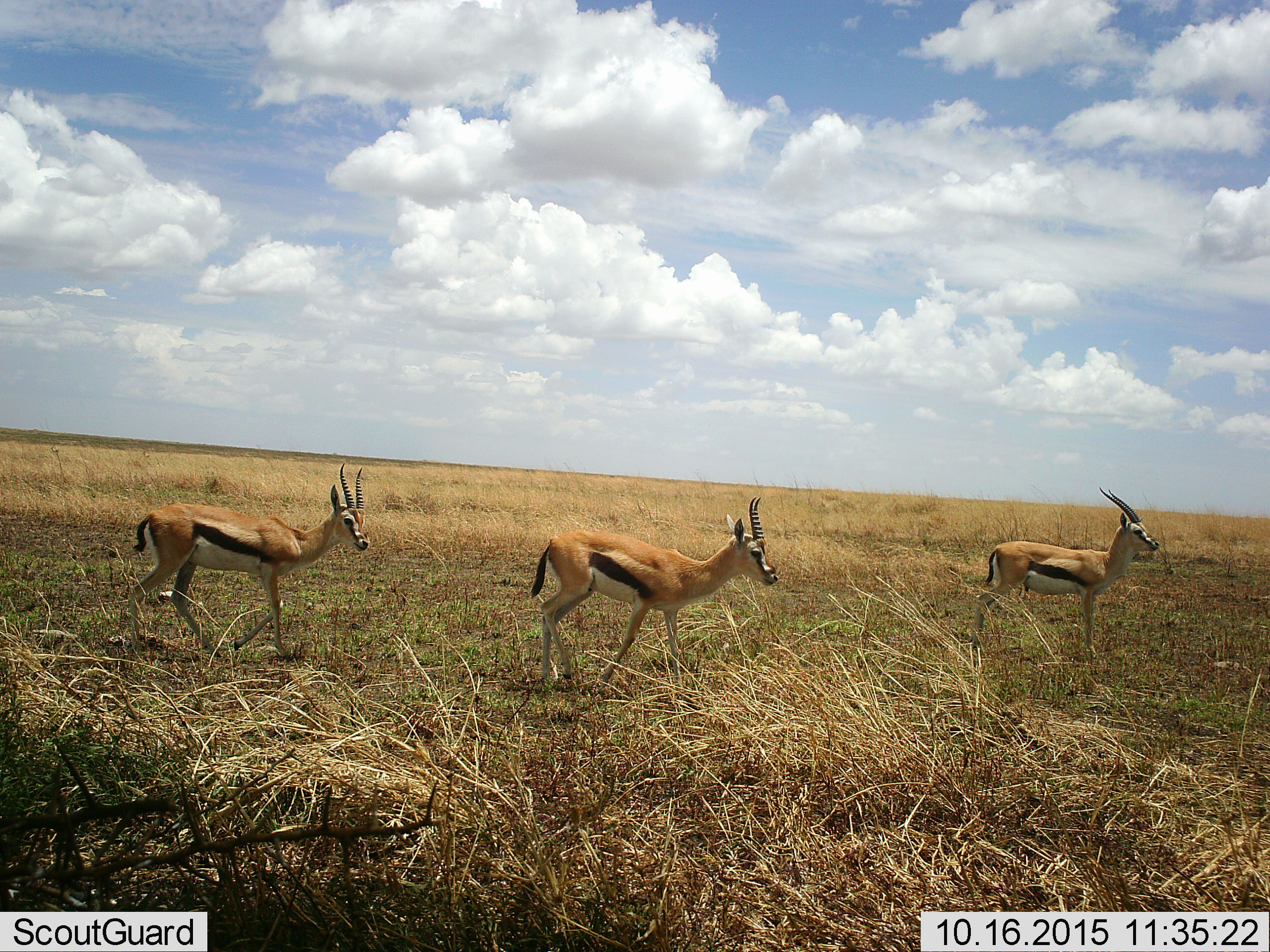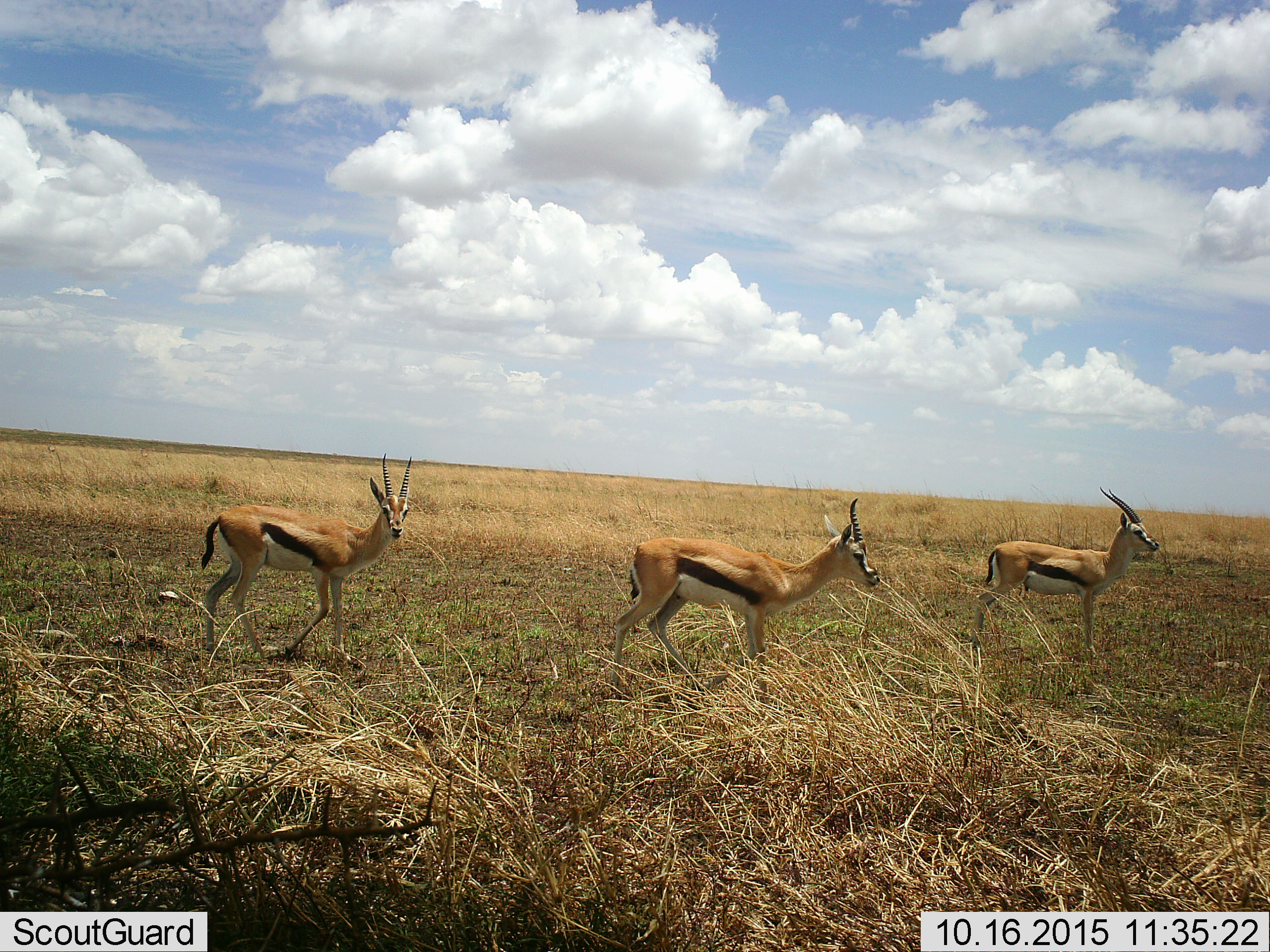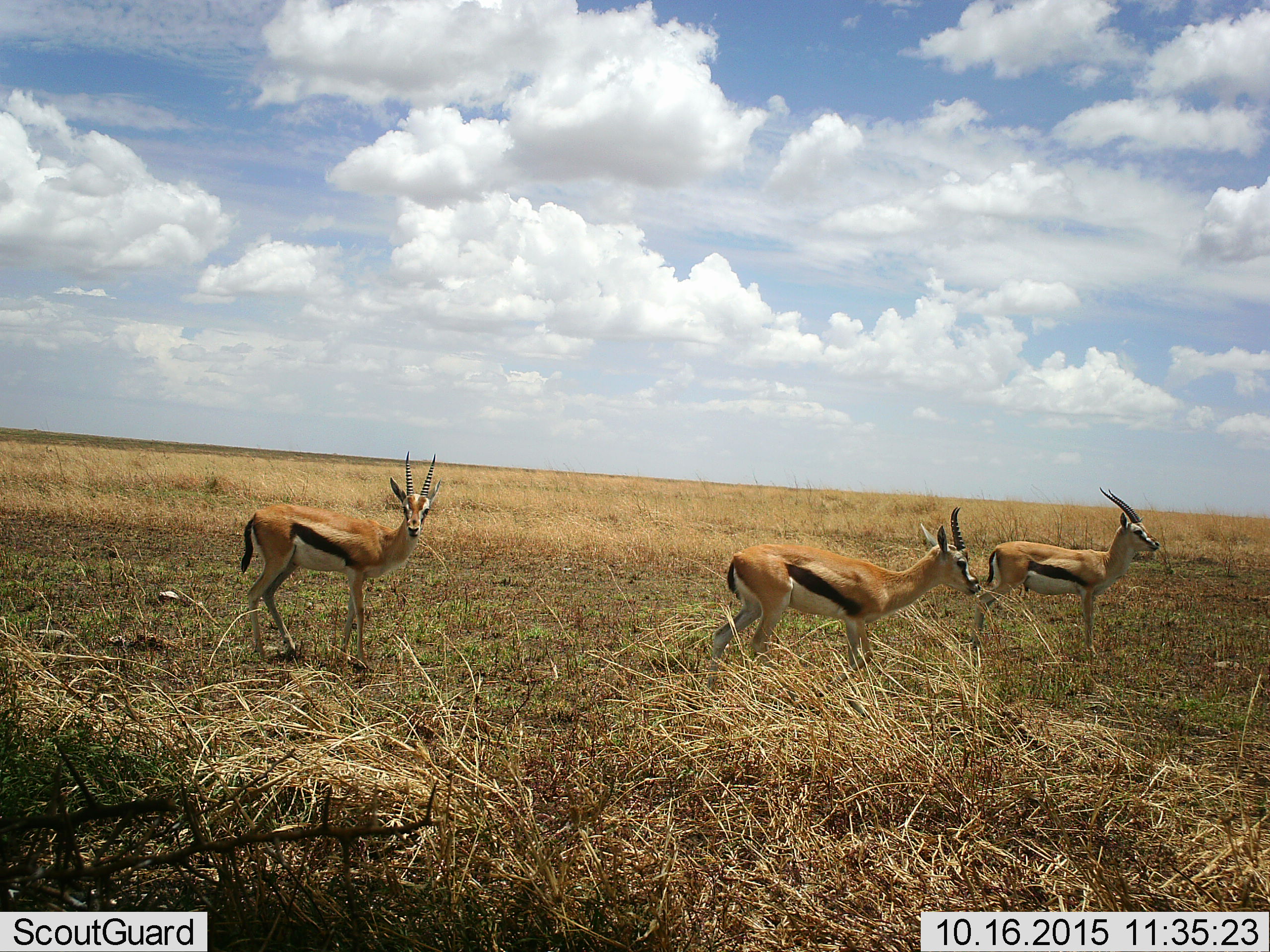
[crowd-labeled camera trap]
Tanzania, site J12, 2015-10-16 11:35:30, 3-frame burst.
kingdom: Animalia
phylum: Chordata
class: Mammalia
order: Artiodactyla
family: Bovidae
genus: Eudorcas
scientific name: Eudorcas thomsonii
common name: thomson's gazelle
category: gazellethomsons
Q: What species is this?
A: Gazellethomsons (thomson's gazelle) (Eudorcas thomsonii).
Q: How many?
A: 3.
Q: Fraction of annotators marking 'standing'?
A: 70%.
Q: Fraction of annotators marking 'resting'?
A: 0%.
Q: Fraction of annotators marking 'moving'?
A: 70%.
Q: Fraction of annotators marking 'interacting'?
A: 0%.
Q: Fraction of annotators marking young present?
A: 0%.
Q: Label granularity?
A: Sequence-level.